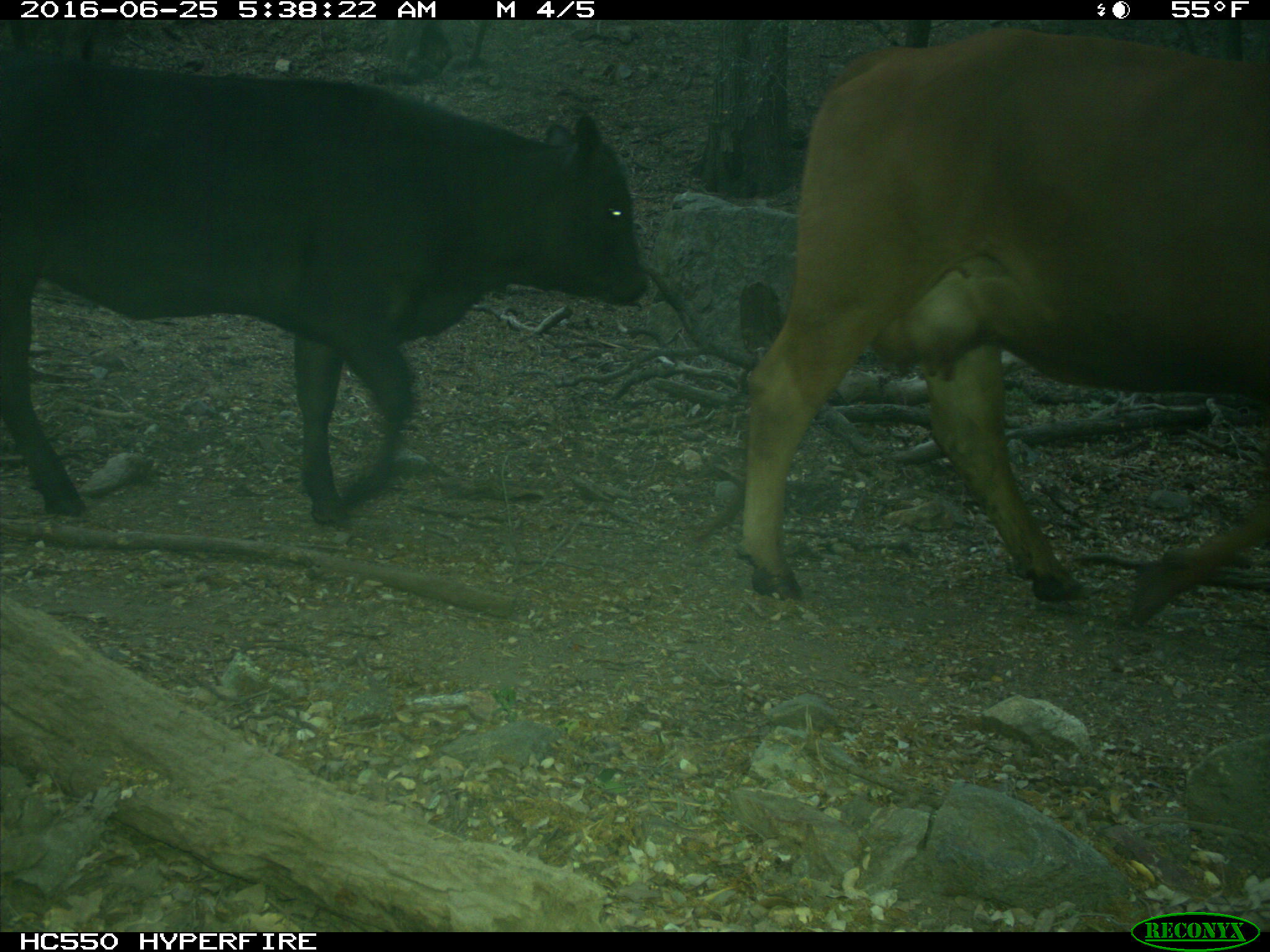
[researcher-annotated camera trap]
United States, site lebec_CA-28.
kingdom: Animalia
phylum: Chordata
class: Mammalia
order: Artiodactyla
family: Bovidae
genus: Bos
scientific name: Bos taurus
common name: domestic cow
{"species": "Bos taurus (domestic cow)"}